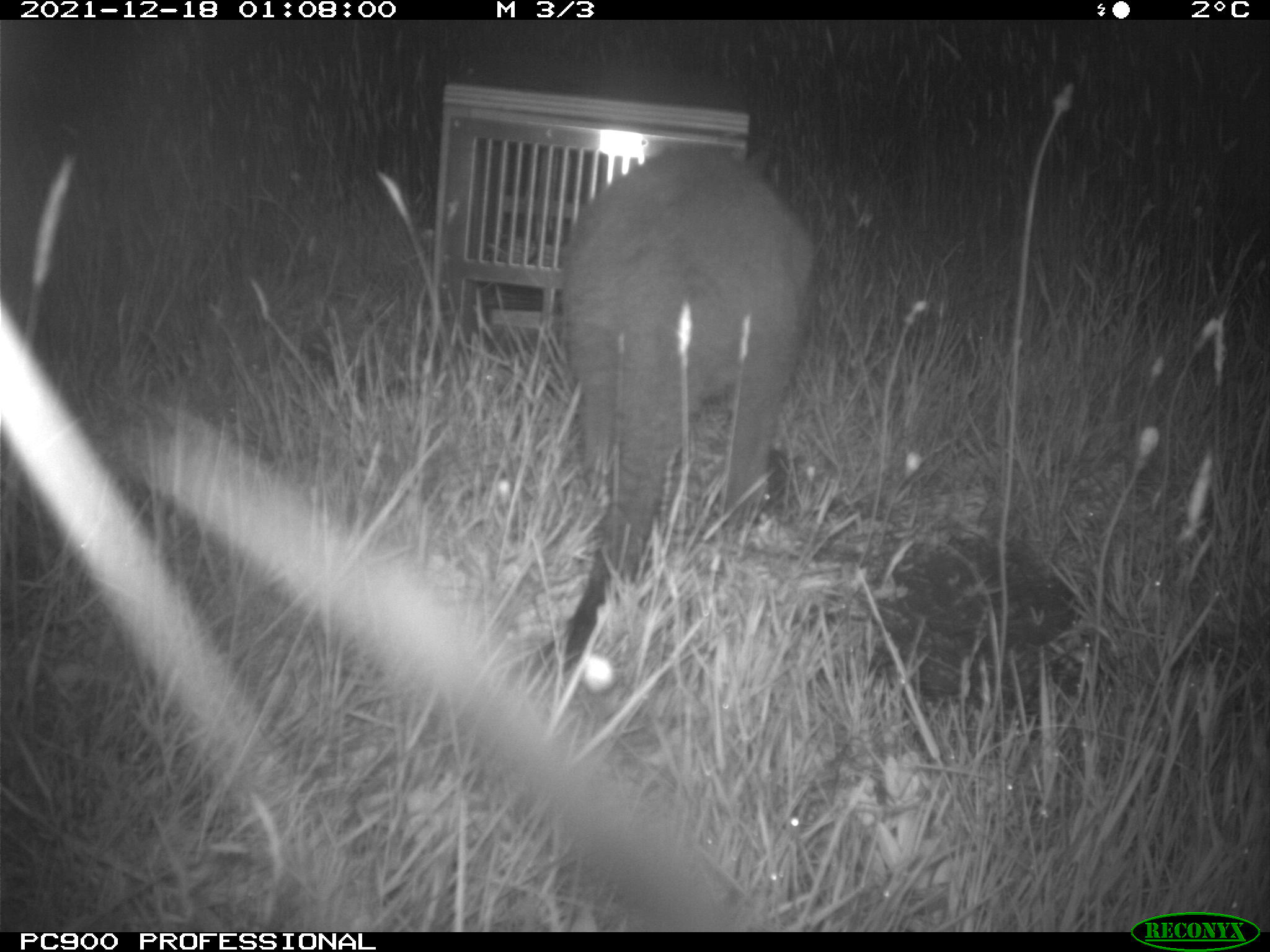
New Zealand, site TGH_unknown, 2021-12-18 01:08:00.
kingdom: Animalia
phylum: Chordata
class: Mammalia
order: Diprotodontia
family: Macropodidae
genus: Notamacropus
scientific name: Notamacropus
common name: wallaby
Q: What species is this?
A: Wallaby (Notamacropus).